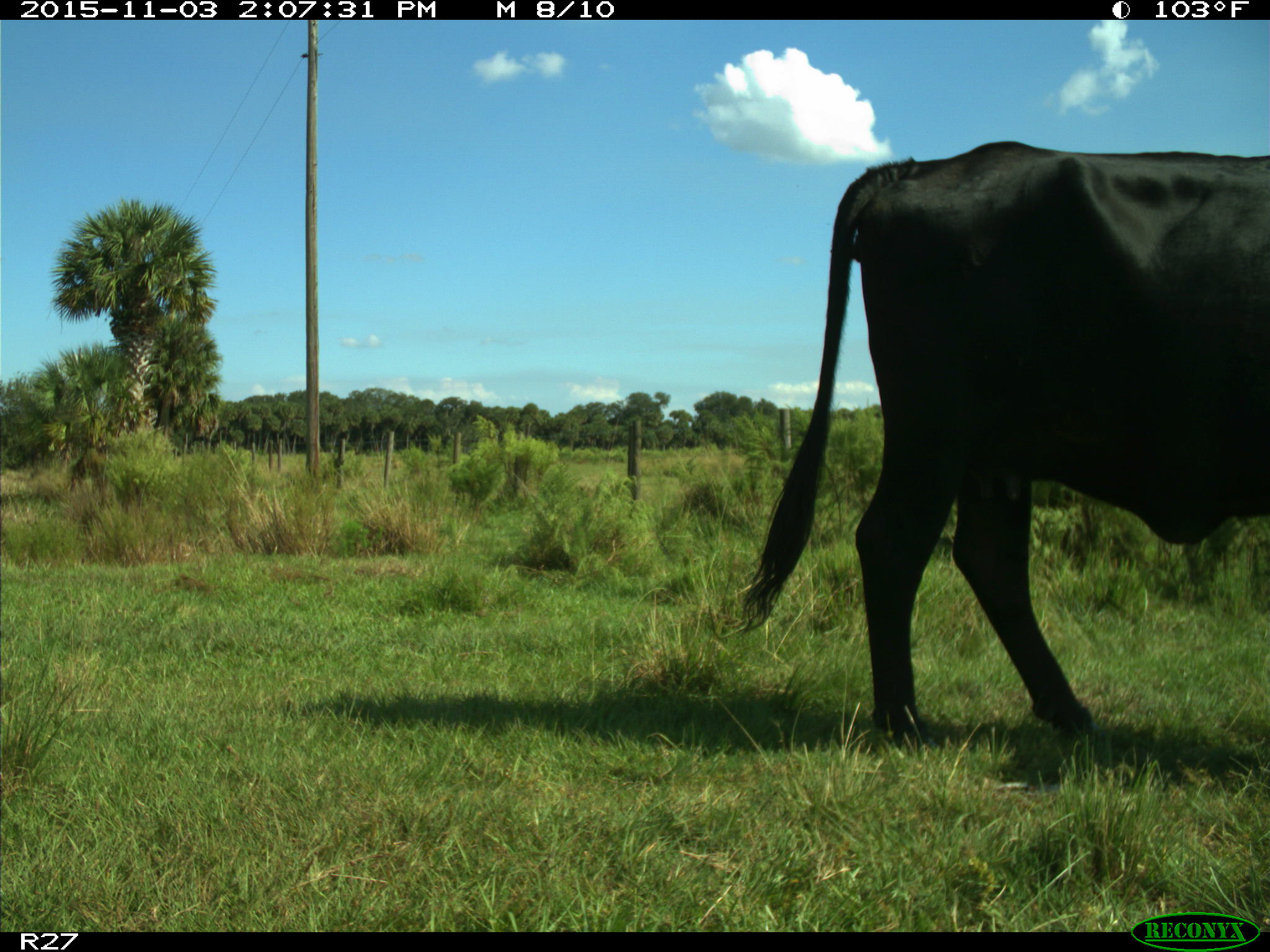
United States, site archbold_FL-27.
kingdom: Animalia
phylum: Chordata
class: Mammalia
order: Artiodactyla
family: Bovidae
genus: Bos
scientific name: Bos taurus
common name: domestic cow